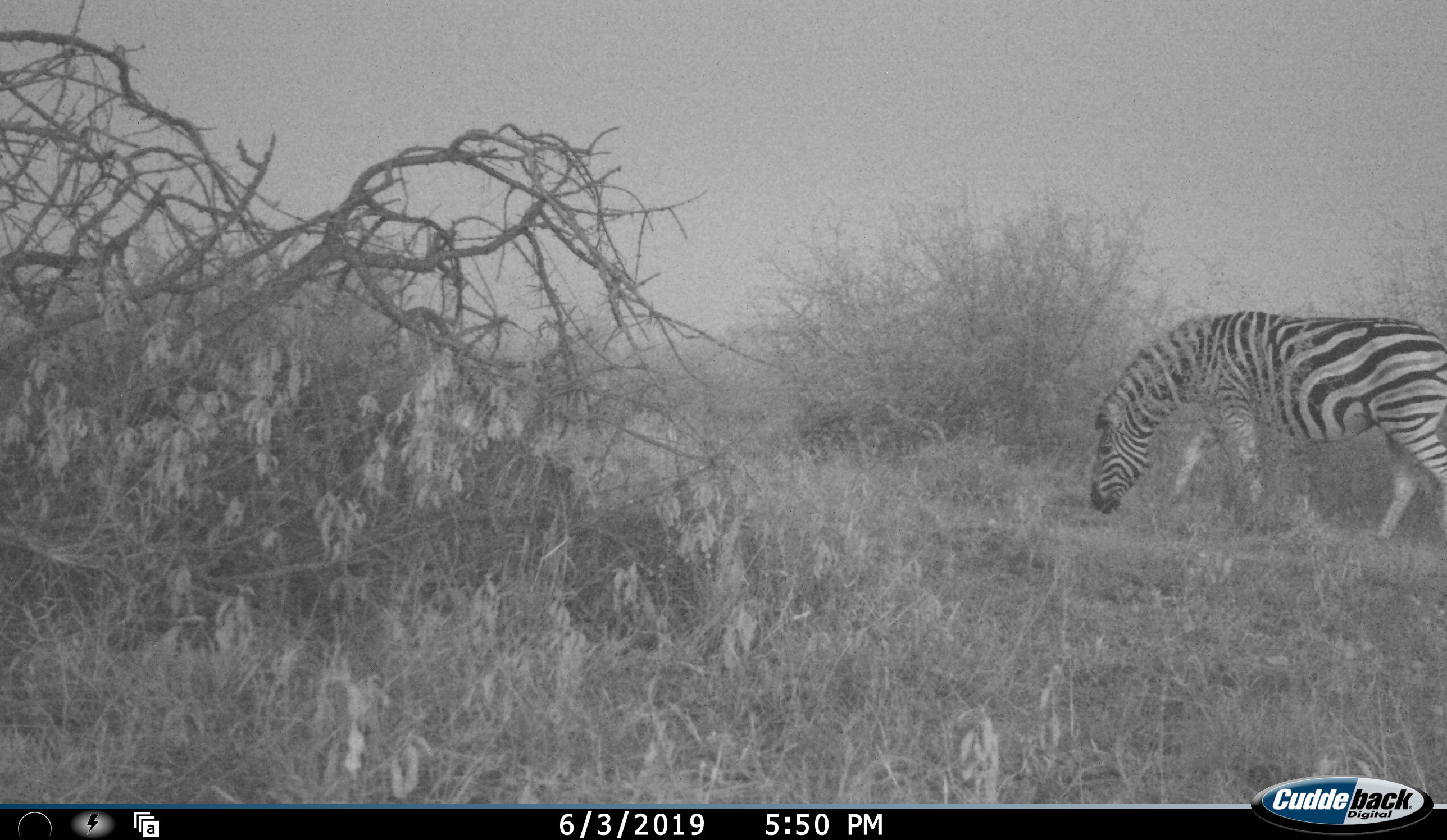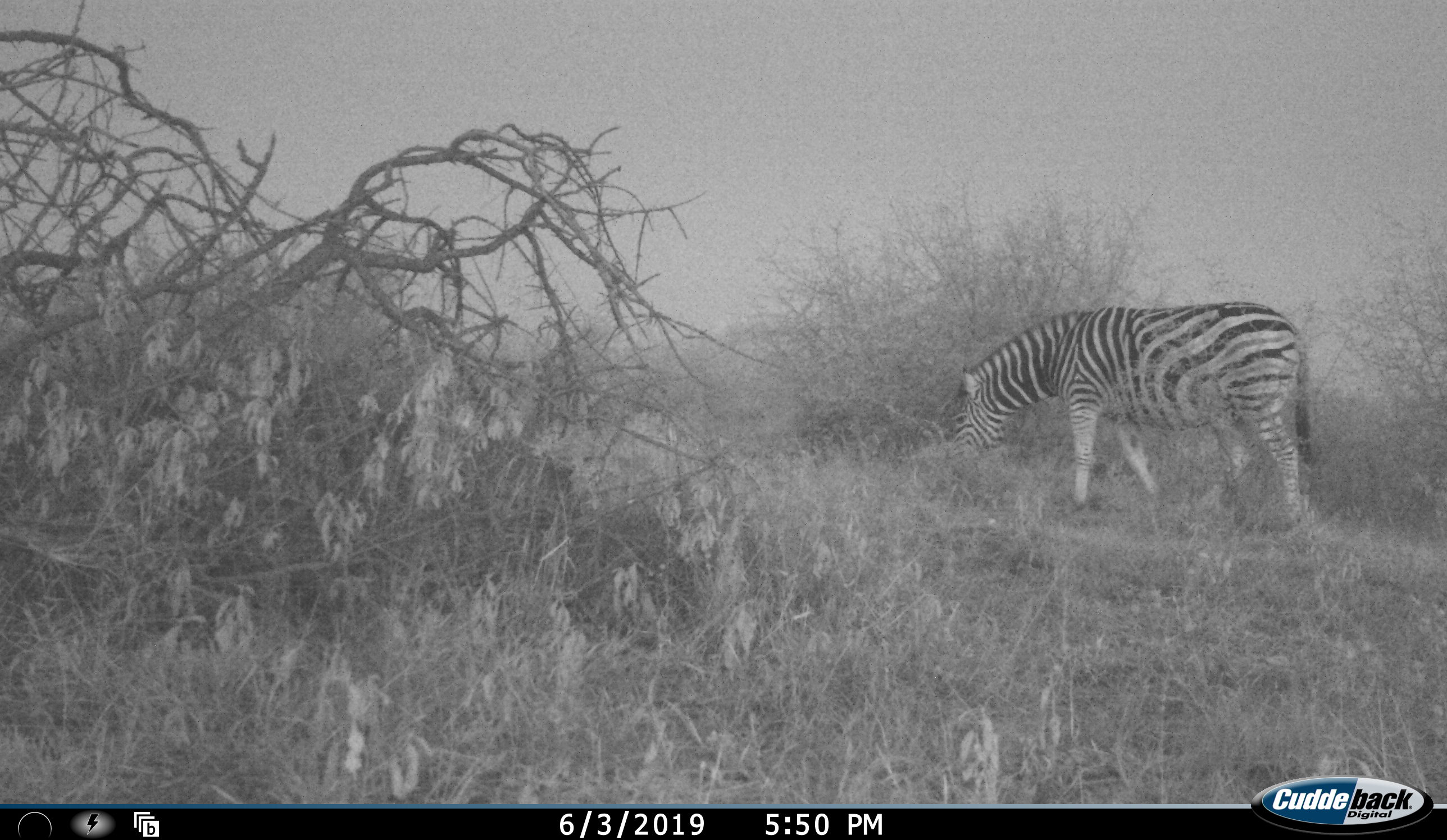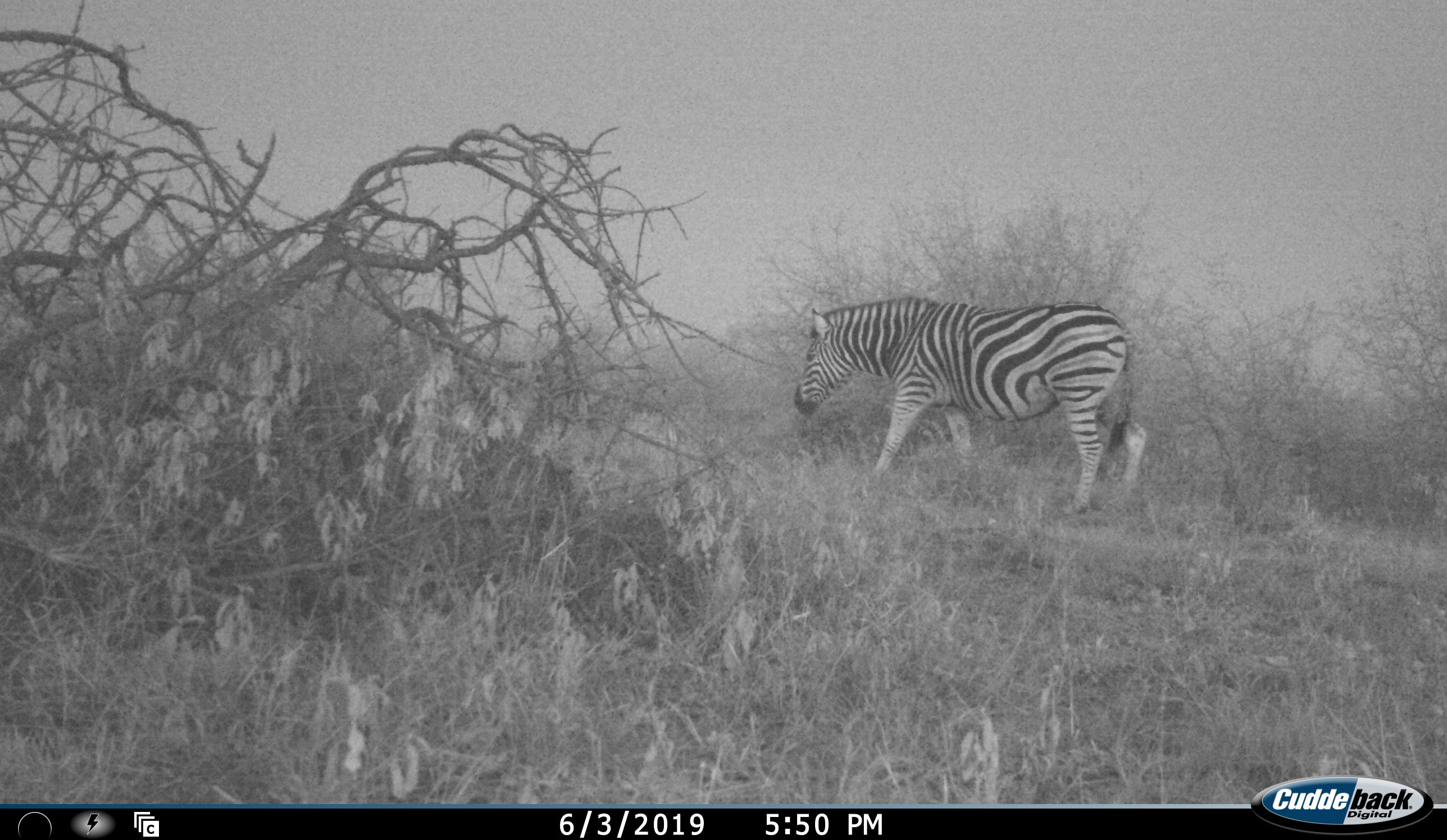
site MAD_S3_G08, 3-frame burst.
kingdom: Animalia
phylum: Chordata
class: Mammalia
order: Perissodactyla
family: Equidae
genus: Equus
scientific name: Equus quagga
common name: plains zebra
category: zebraplains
Zebraplains (plains zebra) (Equus quagga), count 1. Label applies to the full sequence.